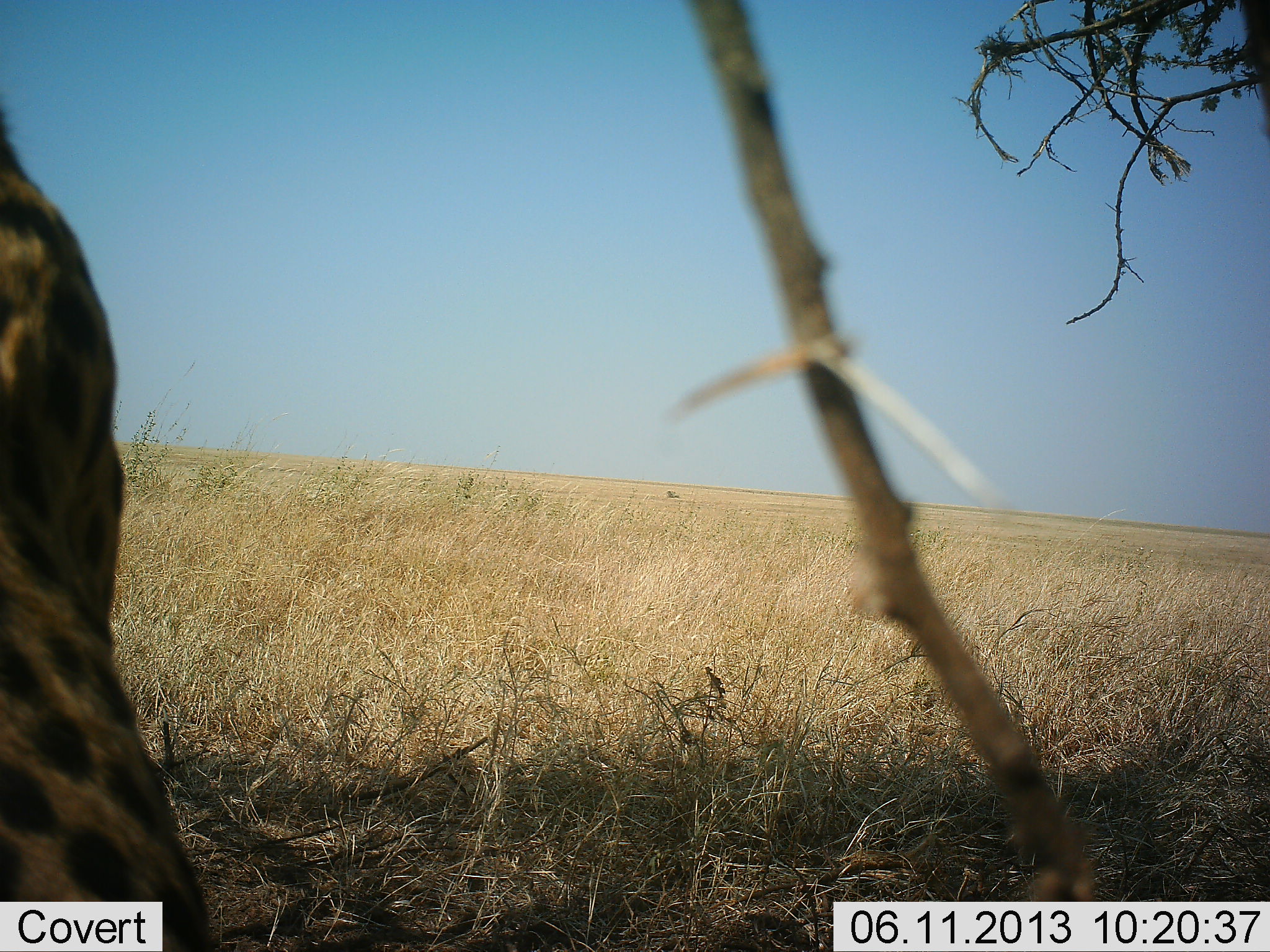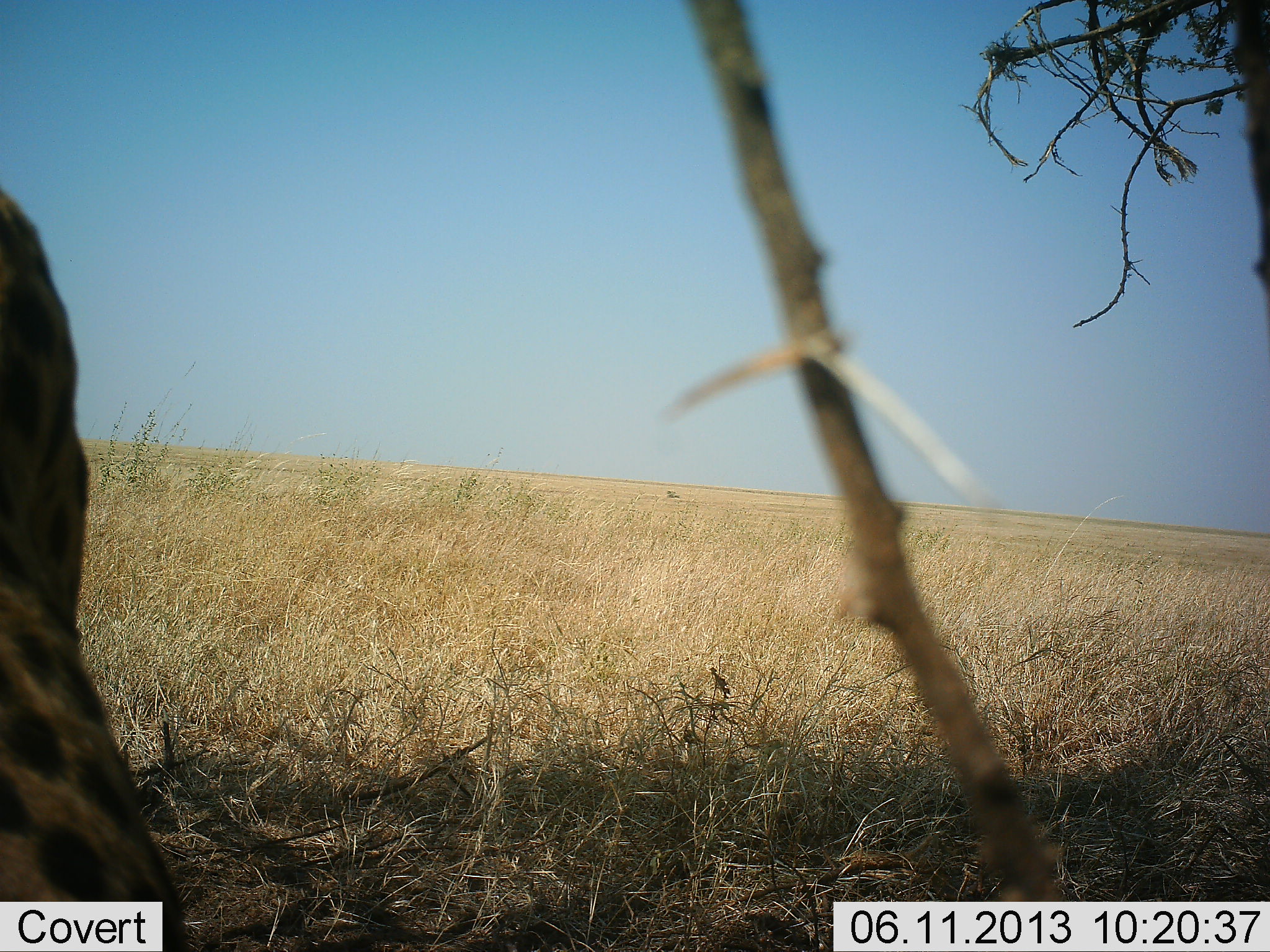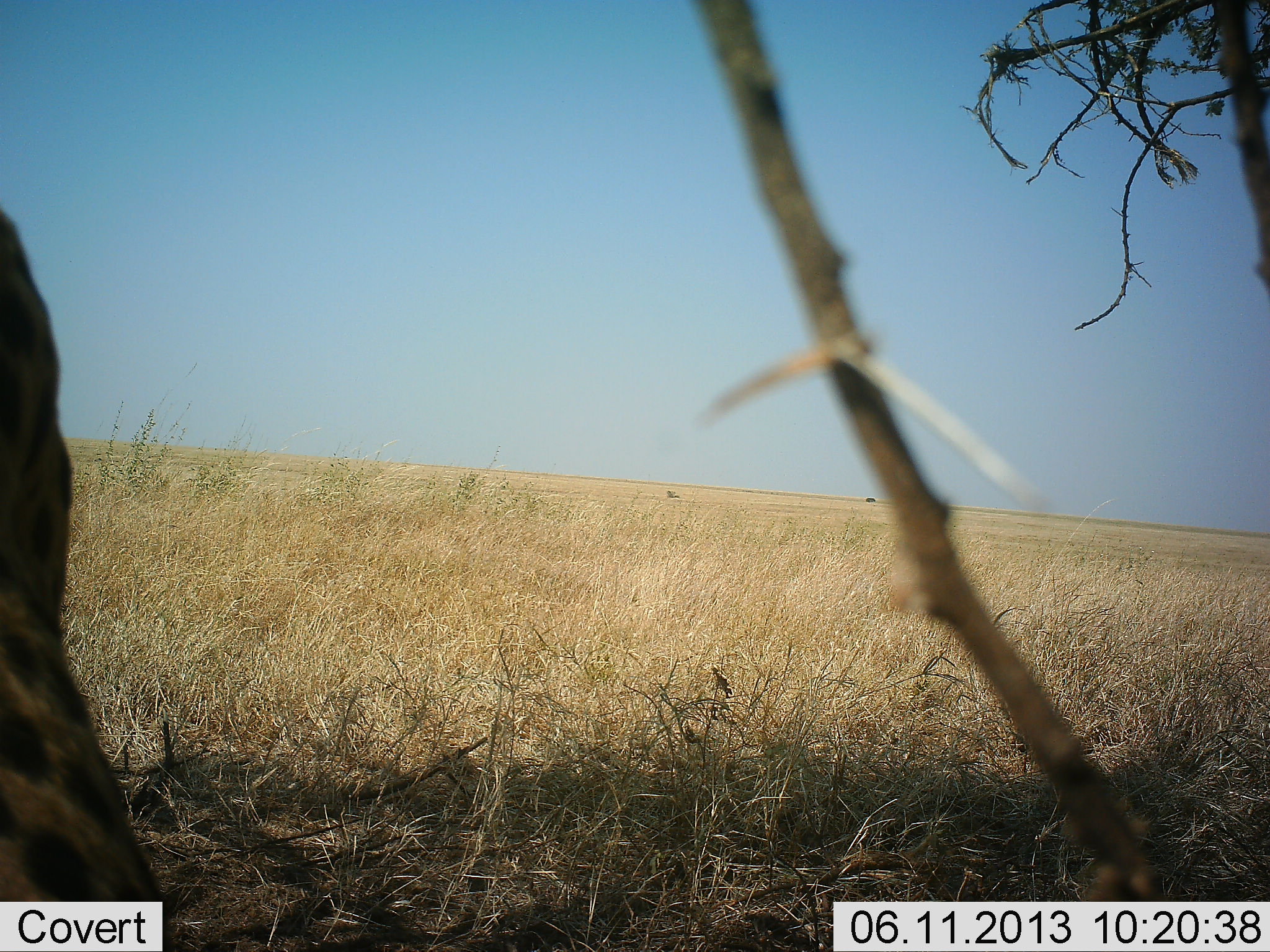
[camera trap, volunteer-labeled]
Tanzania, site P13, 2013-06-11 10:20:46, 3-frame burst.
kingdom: Animalia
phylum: Chordata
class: Mammalia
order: Carnivora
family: Felidae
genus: Acinonyx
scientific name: Acinonyx jubatus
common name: cheetah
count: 1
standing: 39%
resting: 61%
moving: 0%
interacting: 0%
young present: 0%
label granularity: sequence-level